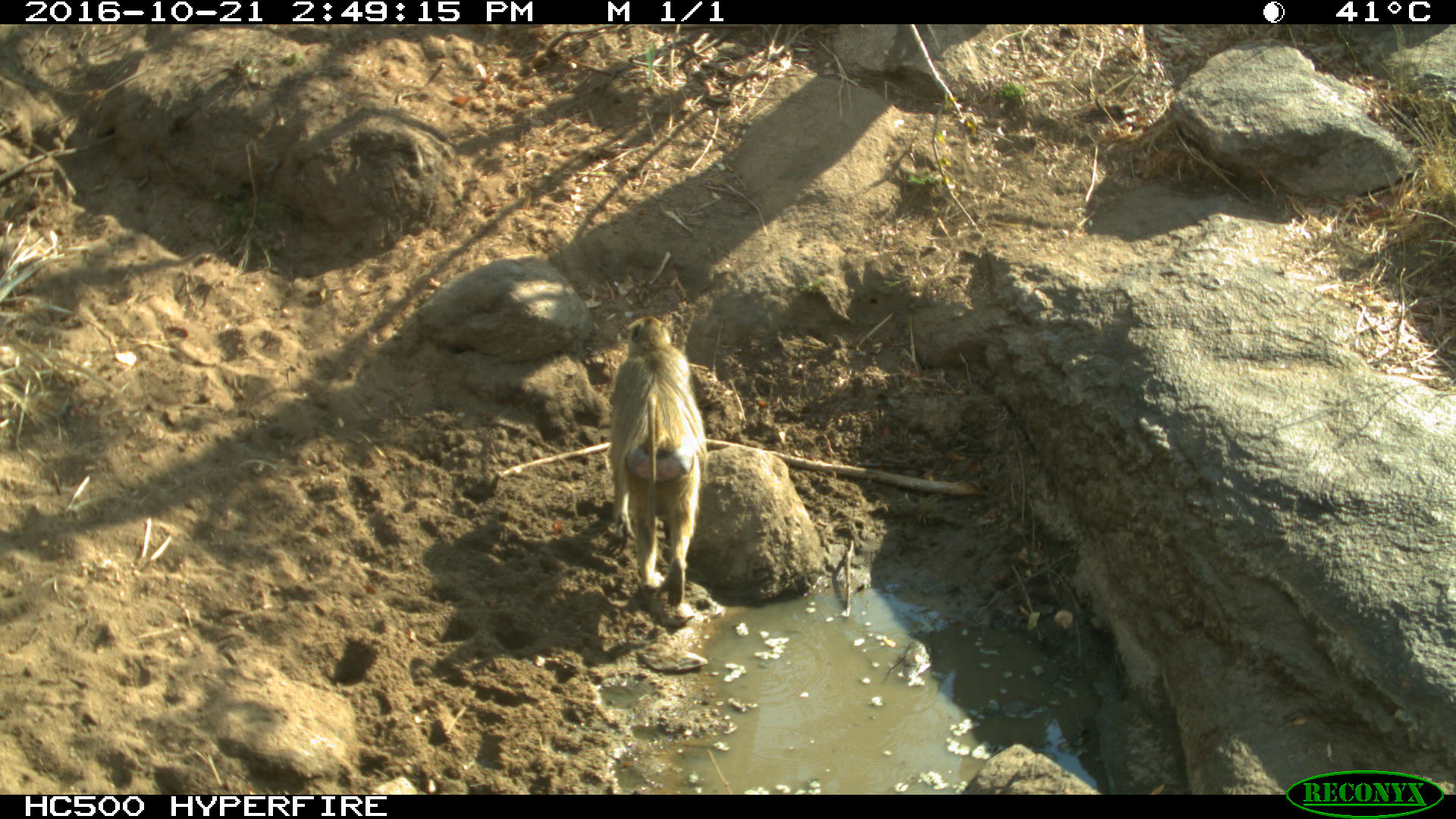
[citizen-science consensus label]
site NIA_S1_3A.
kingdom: Animalia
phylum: Chordata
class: Mammalia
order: Primates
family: Cercopithecidae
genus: Papio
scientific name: Papio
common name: baboon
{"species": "baboon (Papio)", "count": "1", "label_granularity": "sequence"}